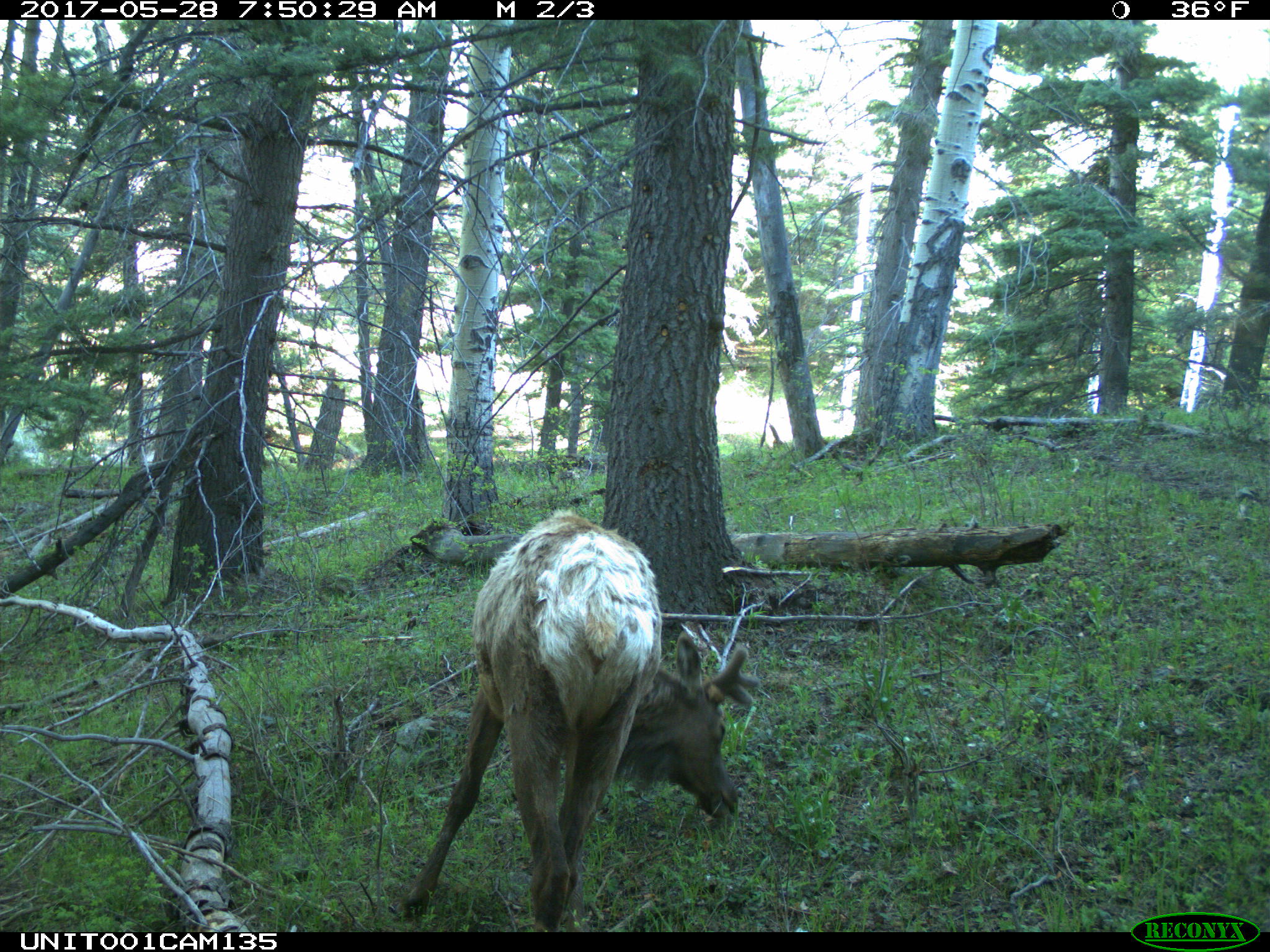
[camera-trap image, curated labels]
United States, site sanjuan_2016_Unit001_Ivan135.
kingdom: Animalia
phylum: Chordata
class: Mammalia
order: Artiodactyla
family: Cervidae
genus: Cervus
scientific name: Cervus elaphus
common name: red deer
Cervus elaphus (red deer).